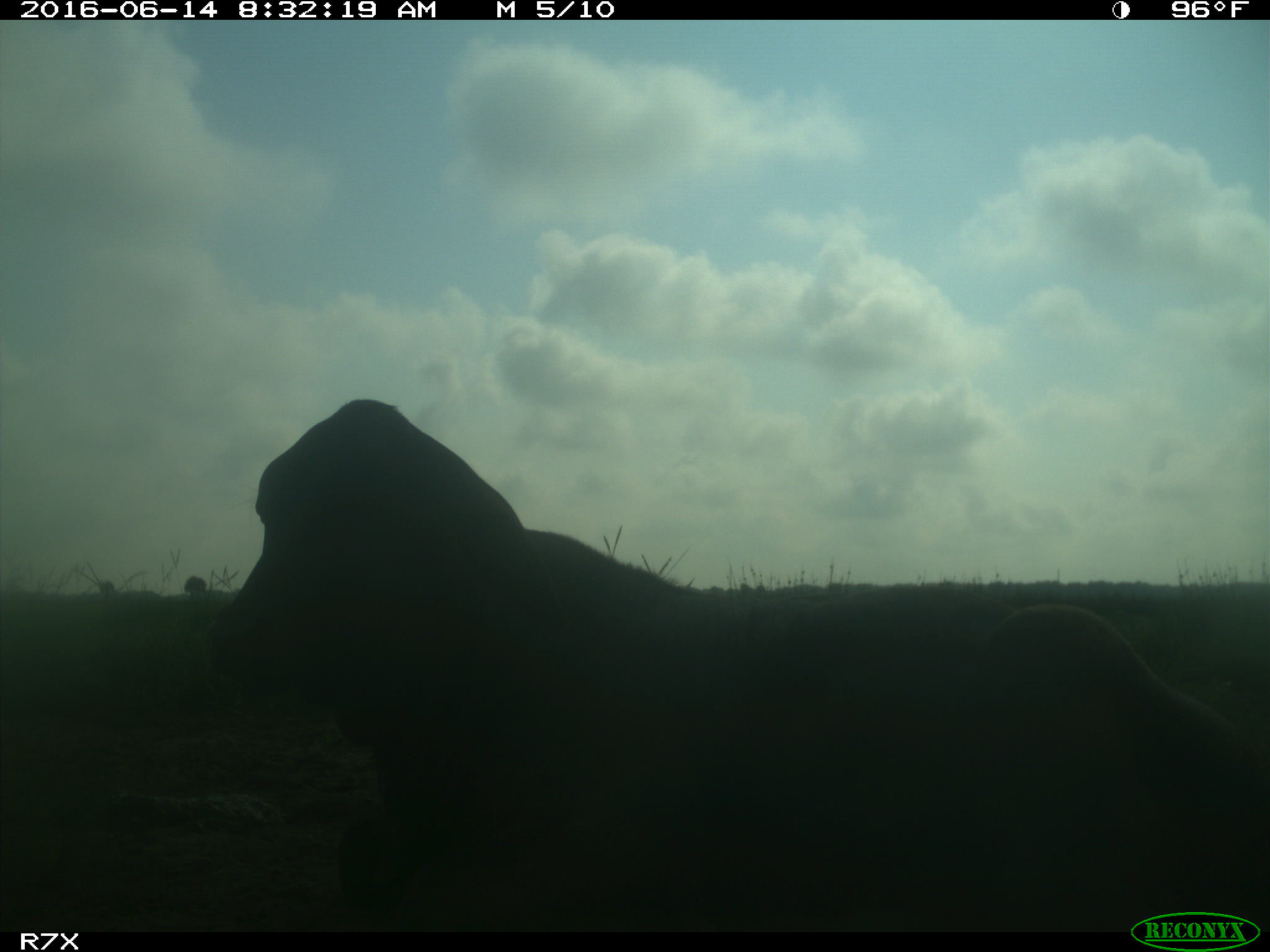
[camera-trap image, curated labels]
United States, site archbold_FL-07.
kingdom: Animalia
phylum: Chordata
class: Mammalia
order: Artiodactyla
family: Bovidae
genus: Bos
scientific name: Bos taurus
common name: domestic cow